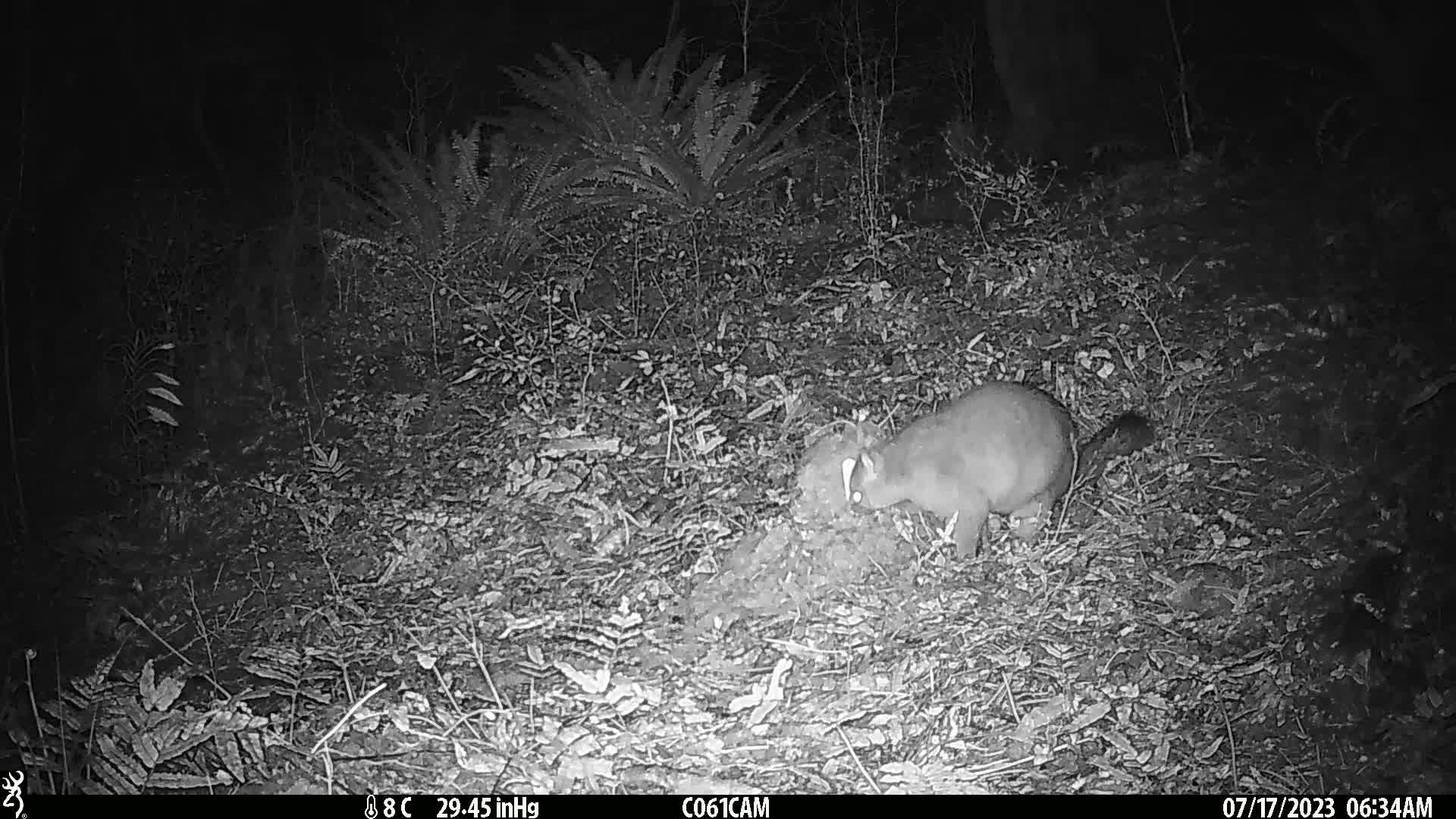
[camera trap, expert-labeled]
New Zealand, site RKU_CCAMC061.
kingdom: Animalia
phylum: Chordata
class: Mammalia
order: Diprotodontia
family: Phalangeridae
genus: Trichosurus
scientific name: Trichosurus vulpecula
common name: common brushtail possum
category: possum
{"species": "possum (common brushtail possum) (Trichosurus vulpecula)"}